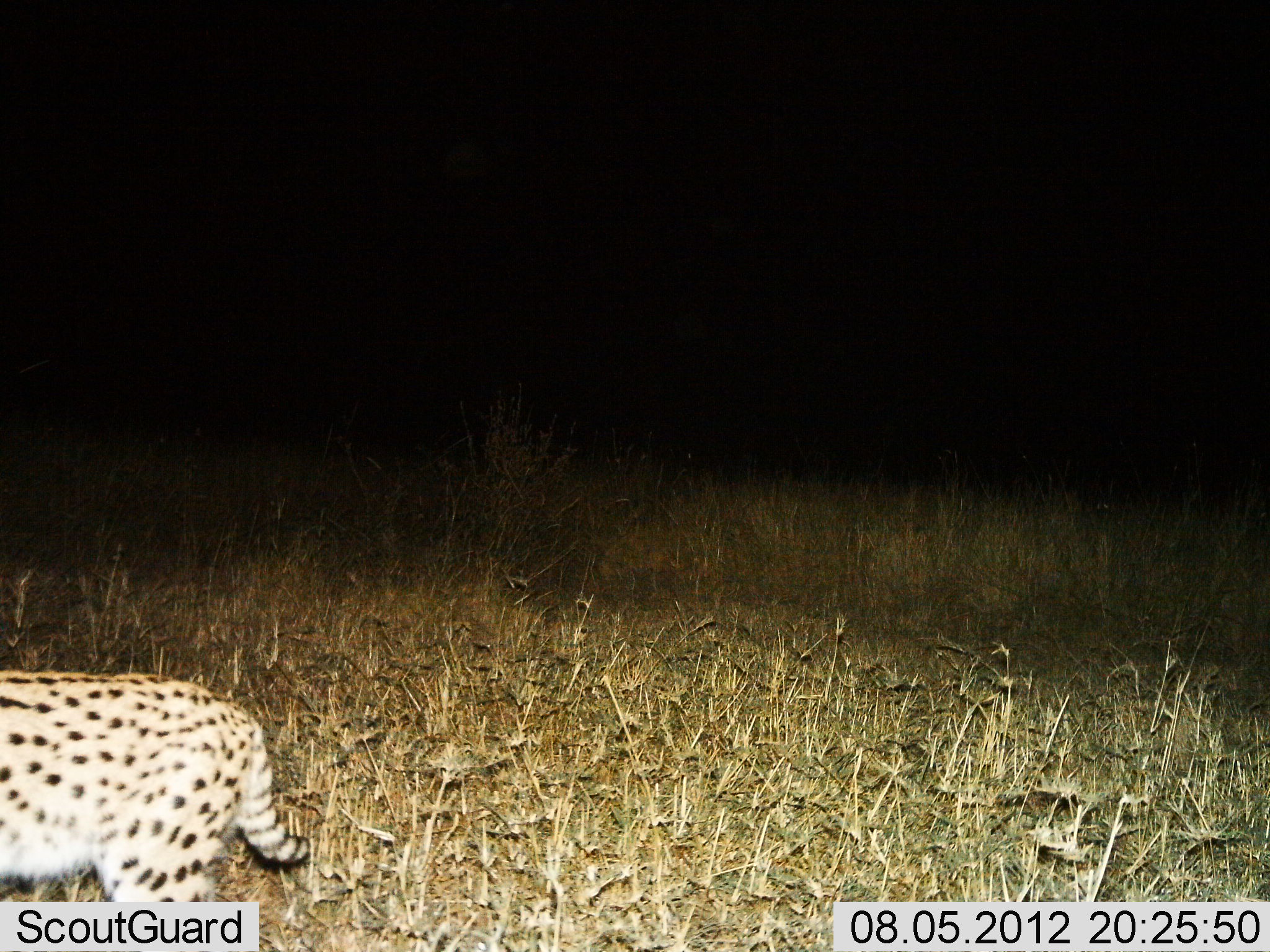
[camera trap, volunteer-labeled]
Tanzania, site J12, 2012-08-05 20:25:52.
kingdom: Animalia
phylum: Chordata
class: Mammalia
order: Carnivora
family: Felidae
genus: Leptailurus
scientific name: Leptailurus serval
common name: serval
Serval (Leptailurus serval), count 1. Behavior (volunteer vote fractions): standing 30%, resting 0%, moving 70%, interacting 0%. Young present (vote fraction): 0%. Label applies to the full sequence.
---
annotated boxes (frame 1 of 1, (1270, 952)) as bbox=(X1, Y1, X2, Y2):
animal: bbox=(0, 668, 310, 951)